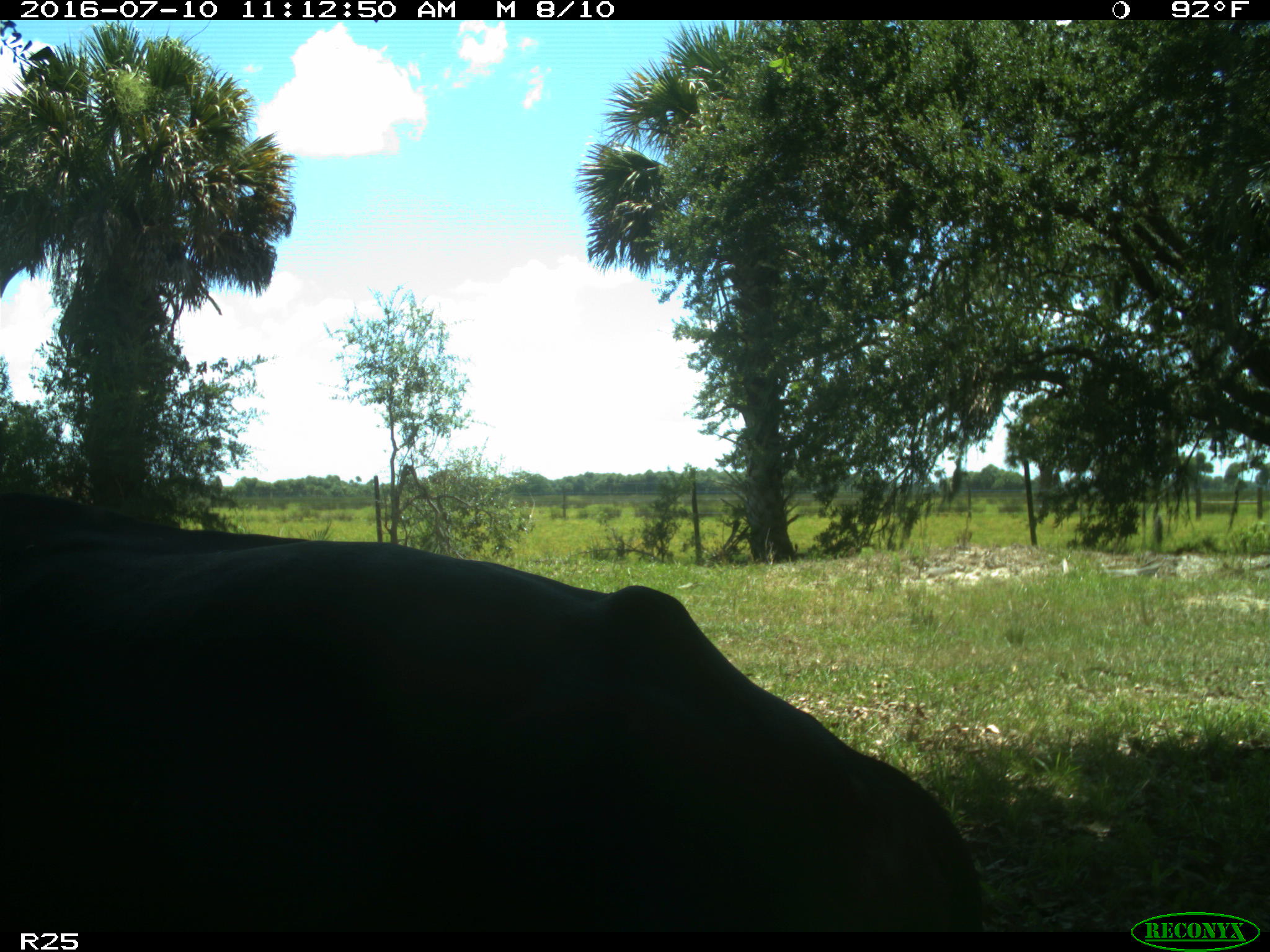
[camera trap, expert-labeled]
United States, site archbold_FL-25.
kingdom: Animalia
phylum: Chordata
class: Mammalia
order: Artiodactyla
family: Bovidae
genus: Bos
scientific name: Bos taurus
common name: domestic cow